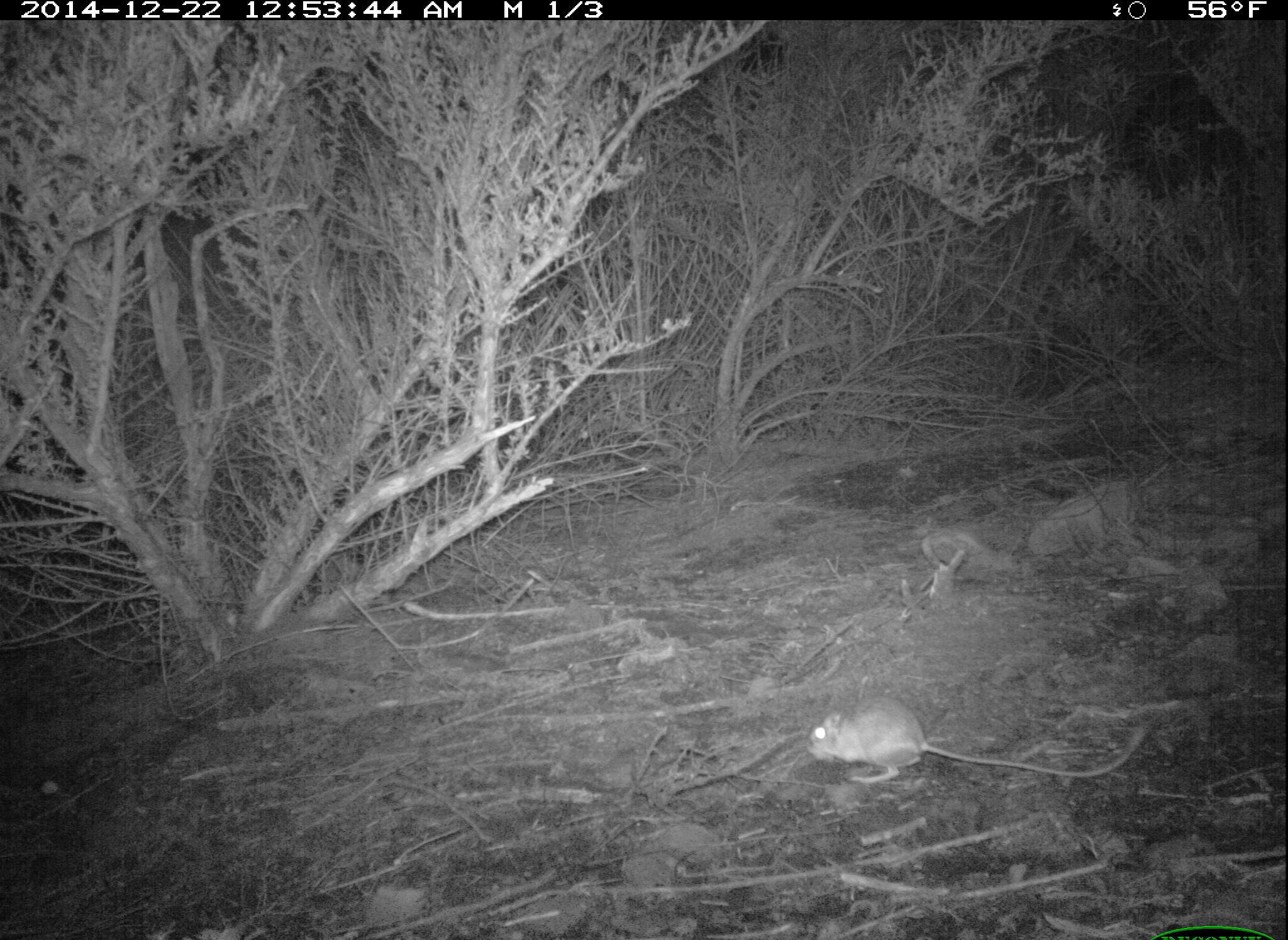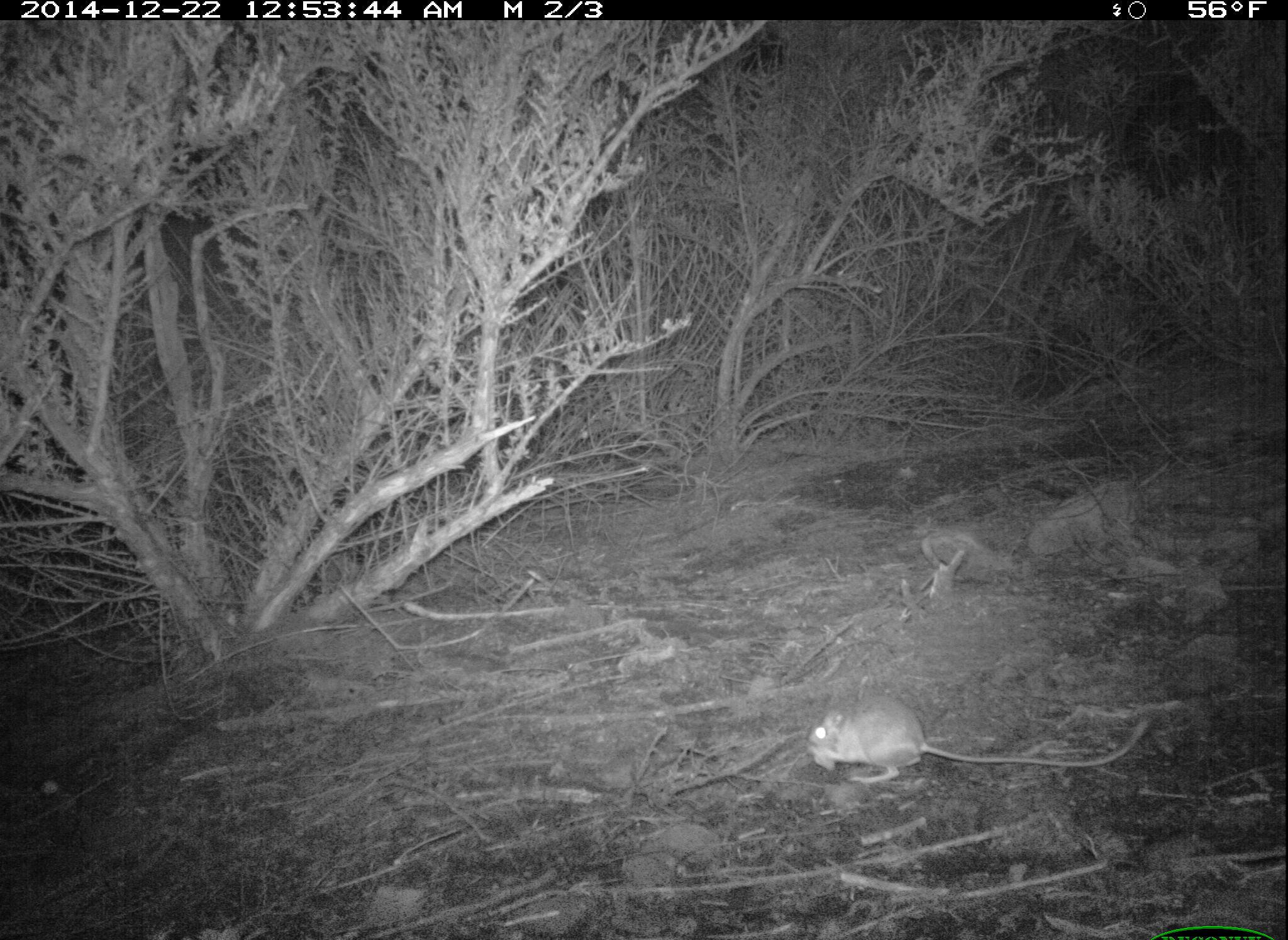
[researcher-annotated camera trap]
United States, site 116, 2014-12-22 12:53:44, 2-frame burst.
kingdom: Animalia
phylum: Chordata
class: Mammalia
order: Rodentia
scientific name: Rodentia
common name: rodent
Rodent (Rodentia).